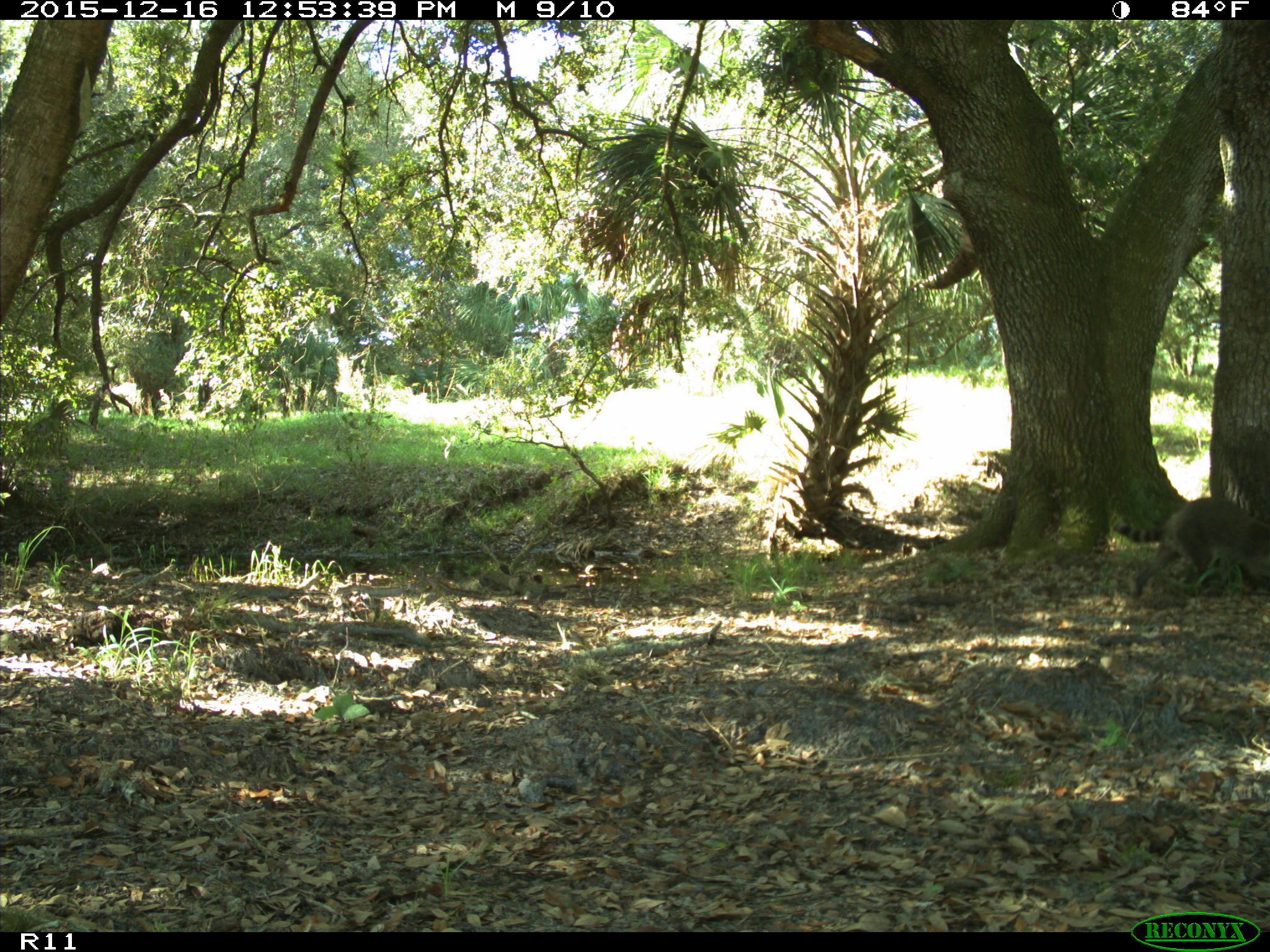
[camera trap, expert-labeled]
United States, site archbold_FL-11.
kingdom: Animalia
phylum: Chordata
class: Mammalia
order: Carnivora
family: Procyonidae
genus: Procyon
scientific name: Procyon lotor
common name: common raccoon